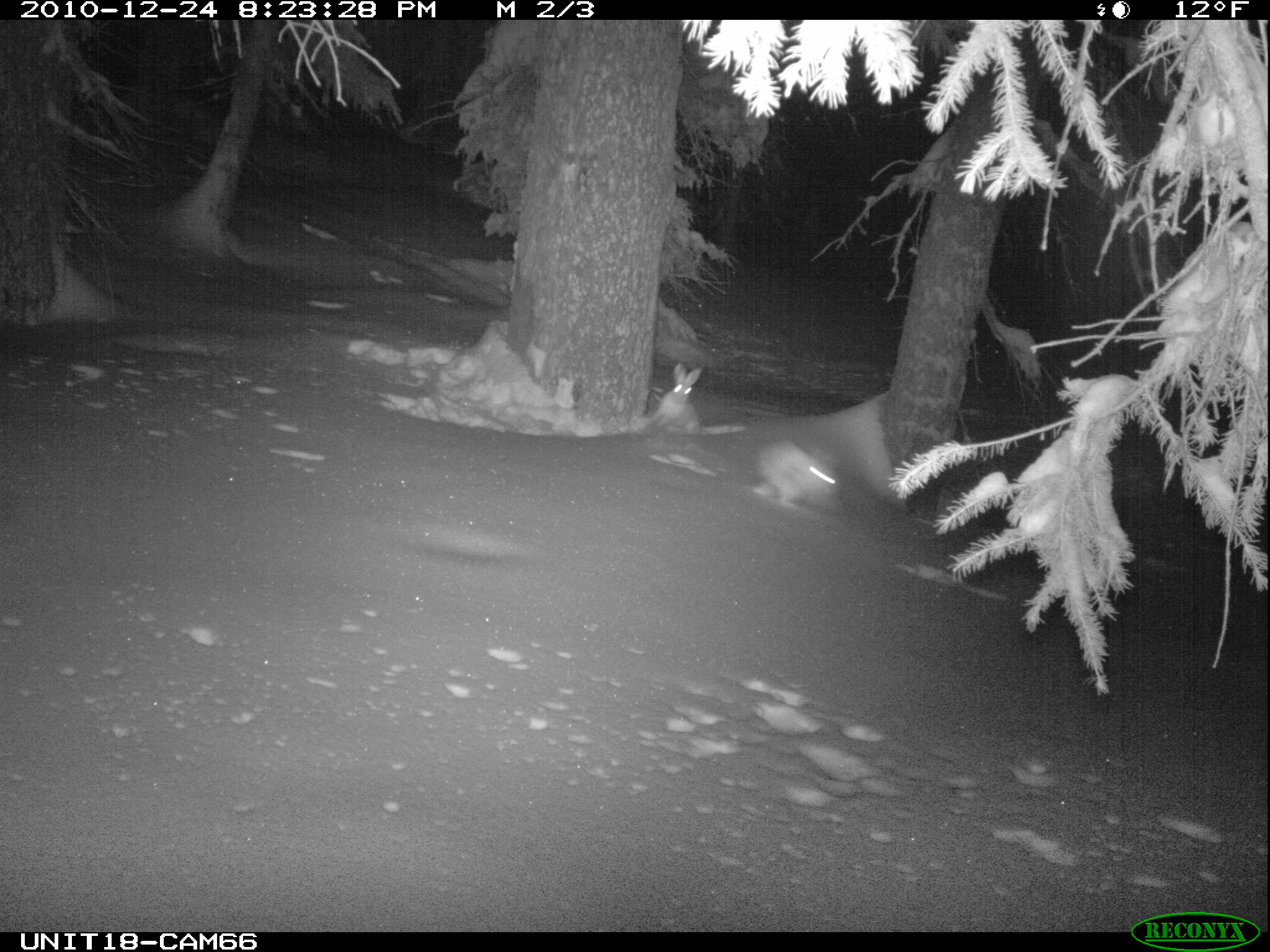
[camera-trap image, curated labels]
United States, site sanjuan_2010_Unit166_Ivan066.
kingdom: Animalia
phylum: Chordata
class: Mammalia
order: Lagomorpha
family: Leporidae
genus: Lepus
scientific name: Lepus americanus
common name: snowshoe hare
Lepus americanus (snowshoe hare).